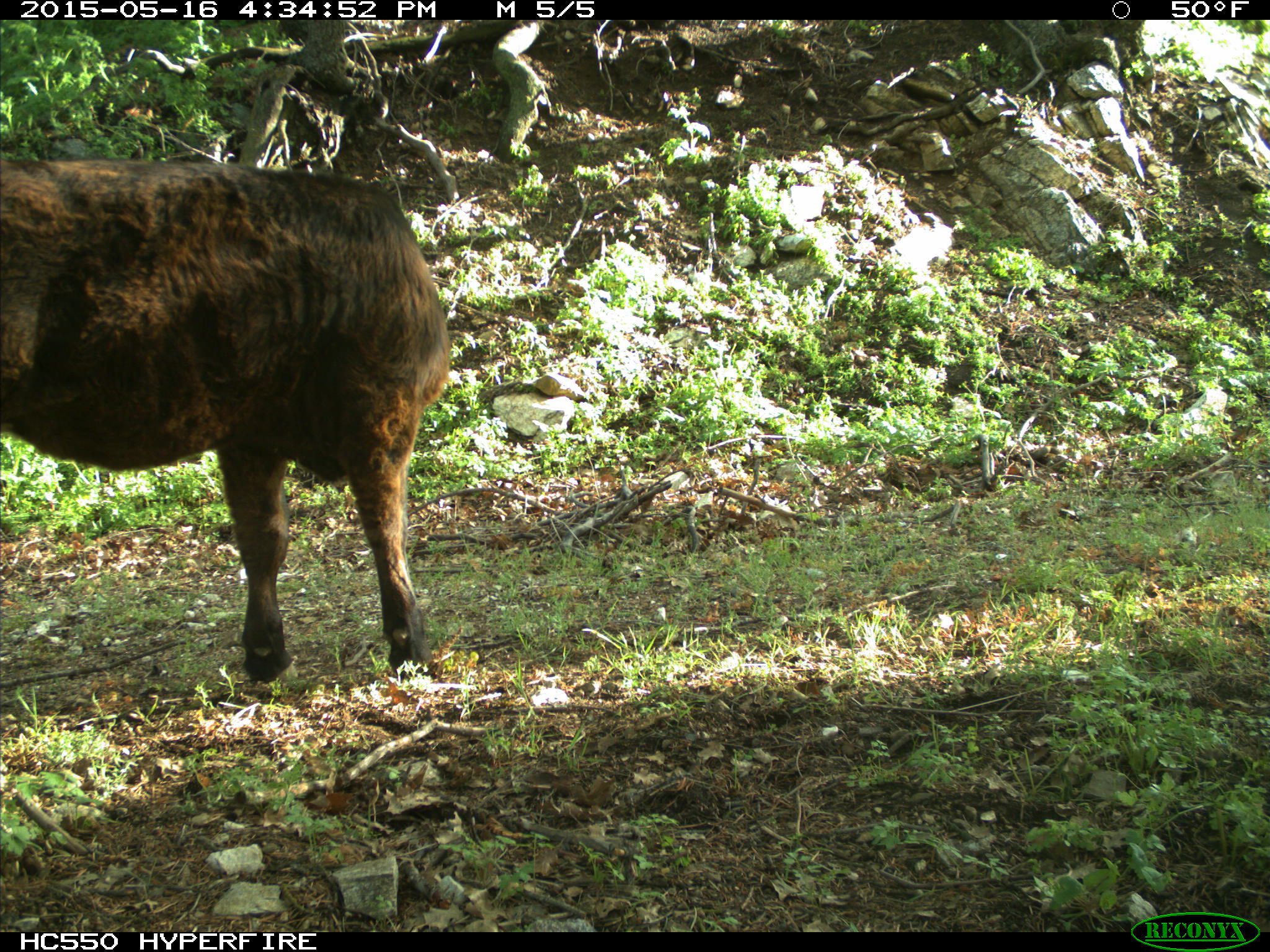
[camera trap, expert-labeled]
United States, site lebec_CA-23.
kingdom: Animalia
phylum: Chordata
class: Mammalia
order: Artiodactyla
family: Bovidae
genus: Bos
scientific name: Bos taurus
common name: domestic cow